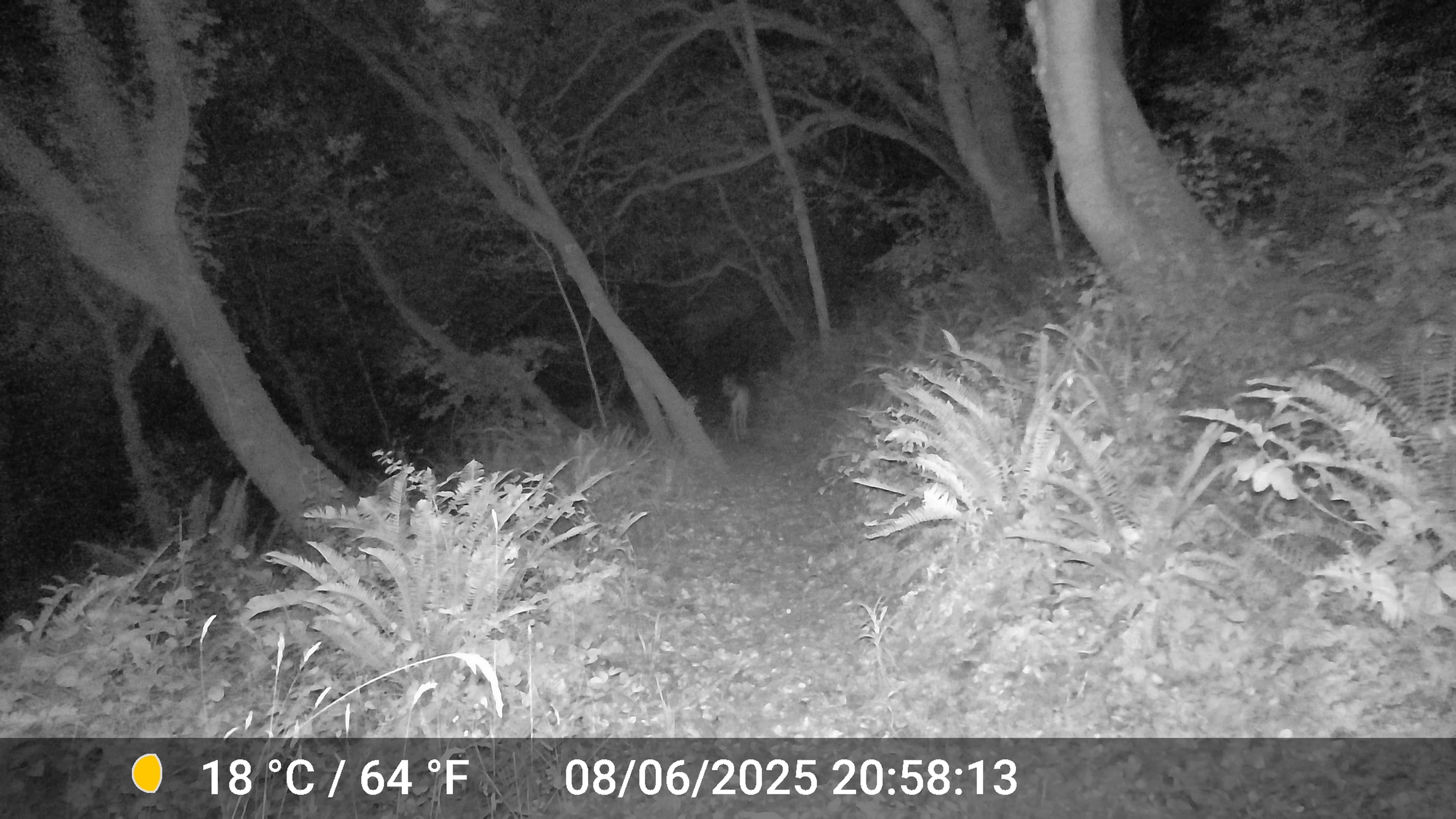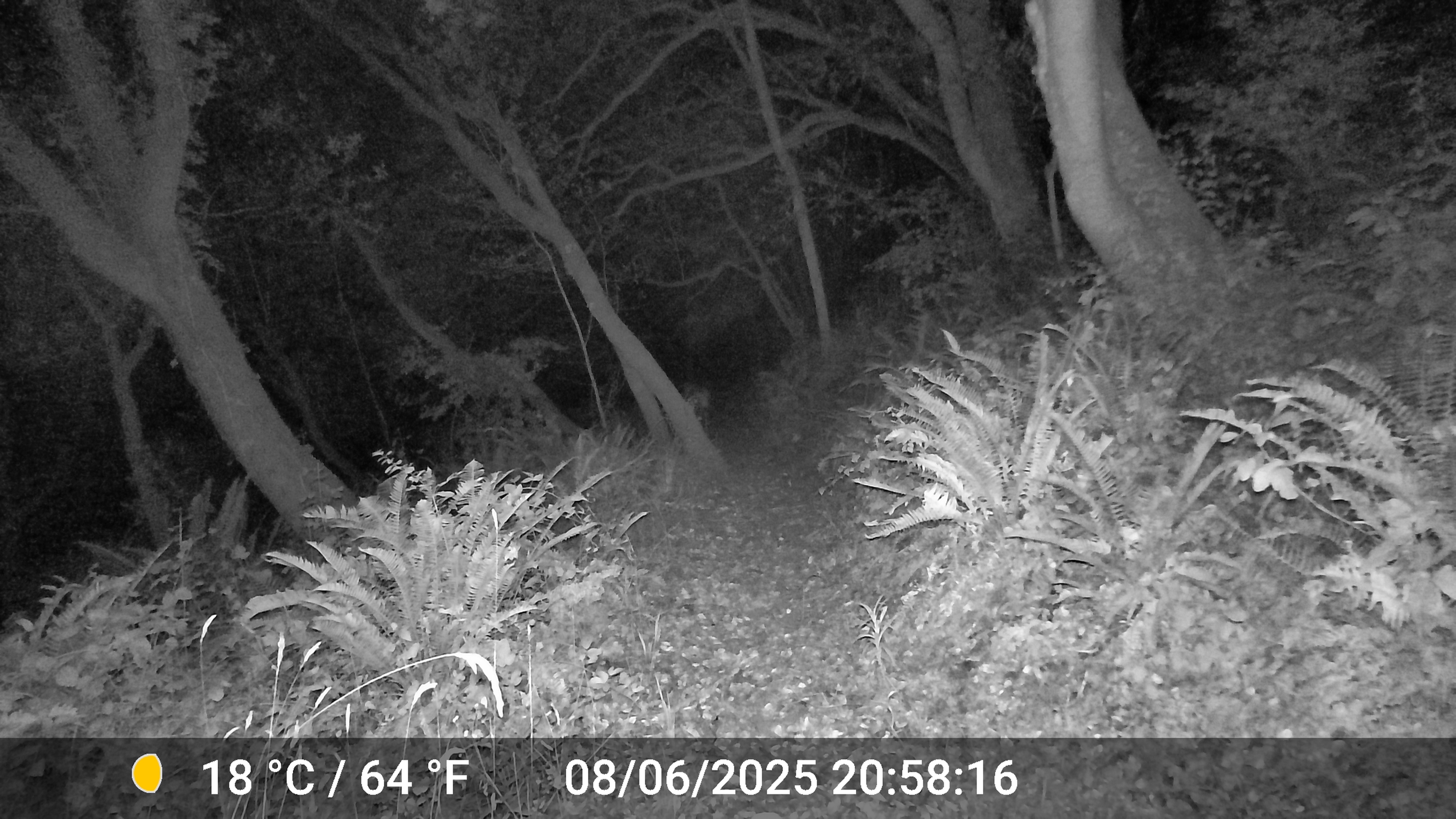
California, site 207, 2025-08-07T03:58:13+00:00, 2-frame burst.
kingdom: Animalia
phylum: Chordata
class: Mammalia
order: Artiodactyla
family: Cervidae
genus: Odocoileus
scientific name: Odocoileus hemionus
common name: mule deer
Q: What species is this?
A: Mule deer (Odocoileus hemionus).